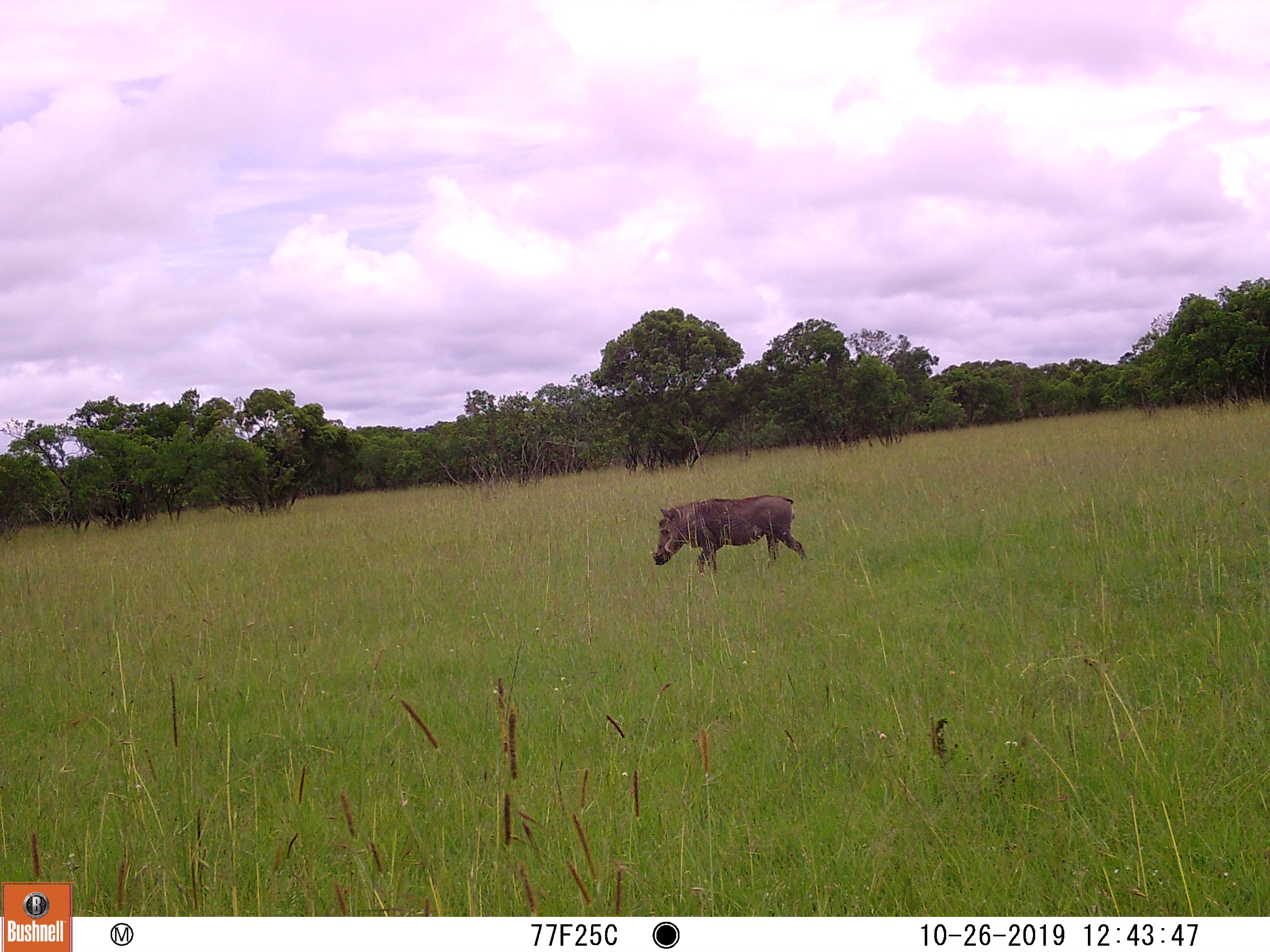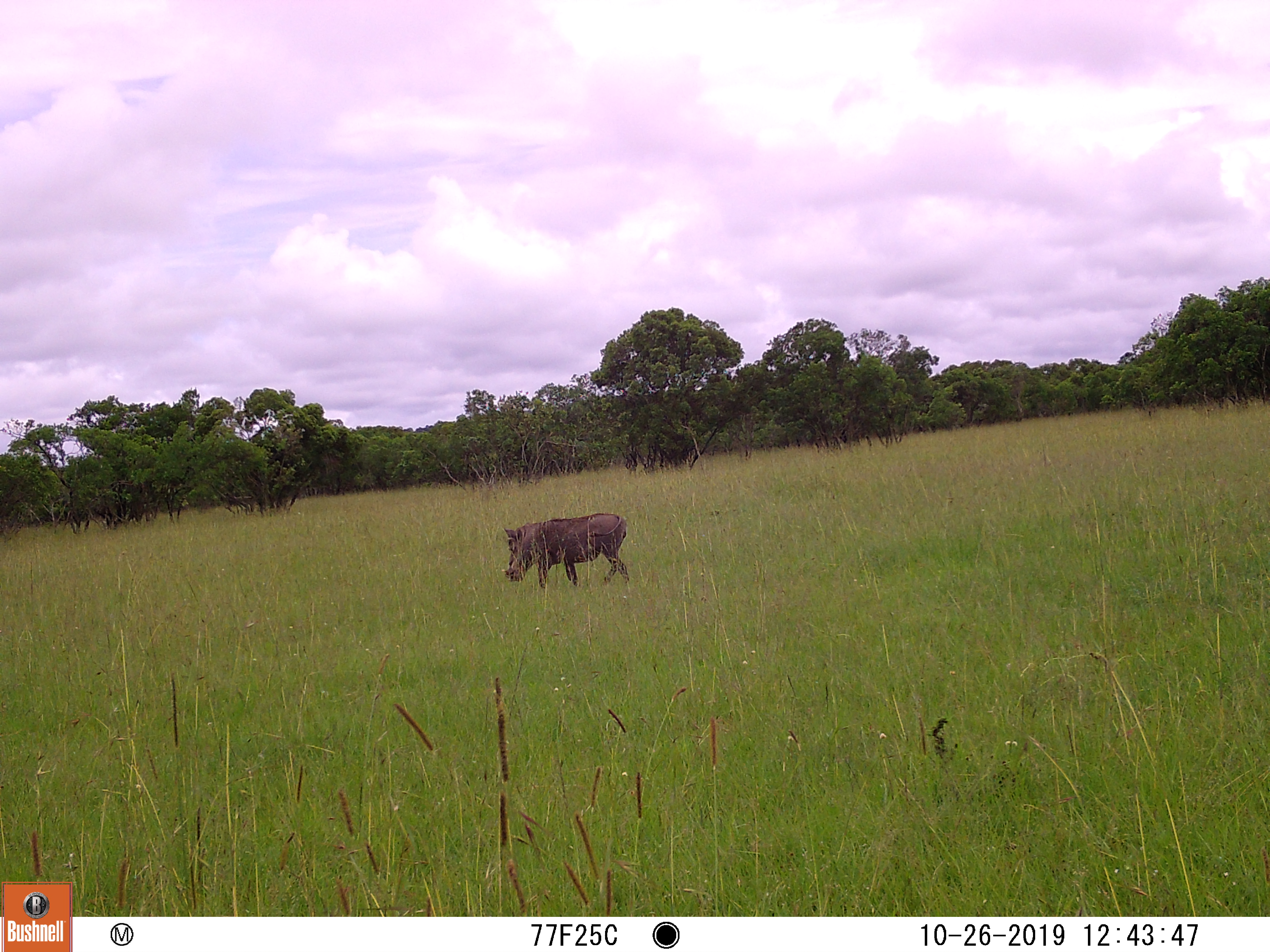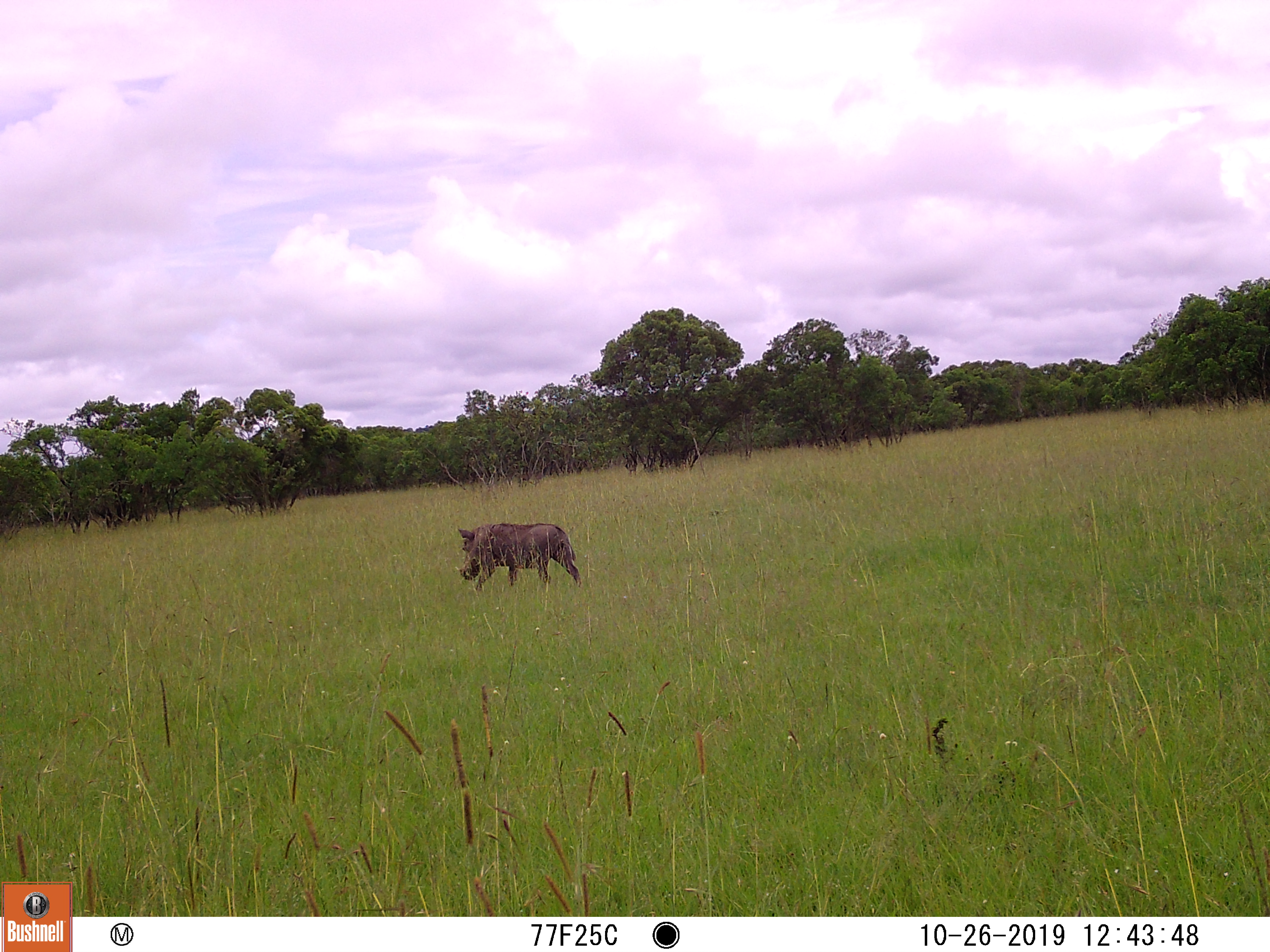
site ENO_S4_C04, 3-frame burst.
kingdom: Animalia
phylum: Chordata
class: Mammalia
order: Artiodactyla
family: Suidae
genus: Phacochoerus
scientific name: Phacochoerus africanus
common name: warthog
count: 1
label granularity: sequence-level